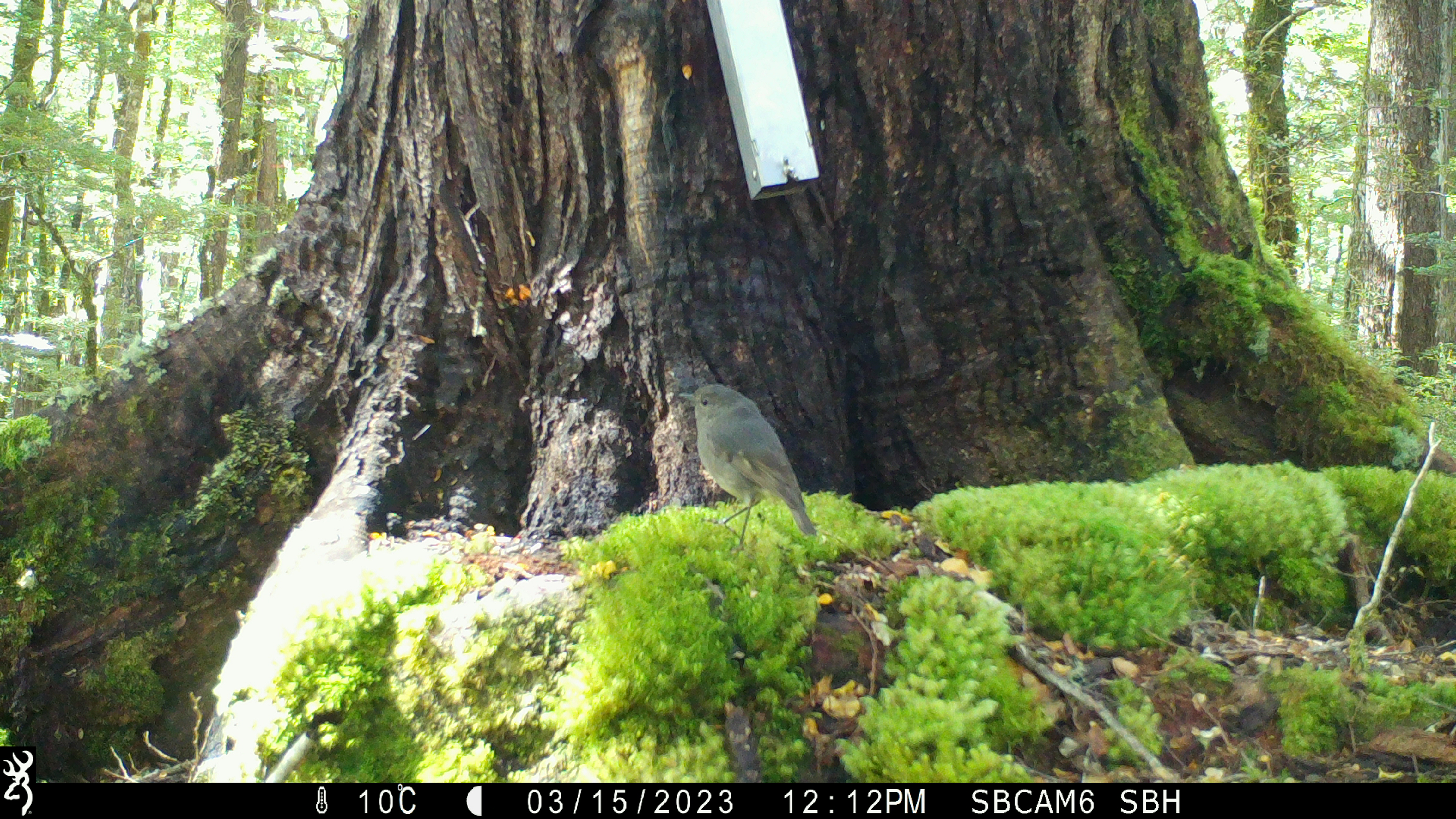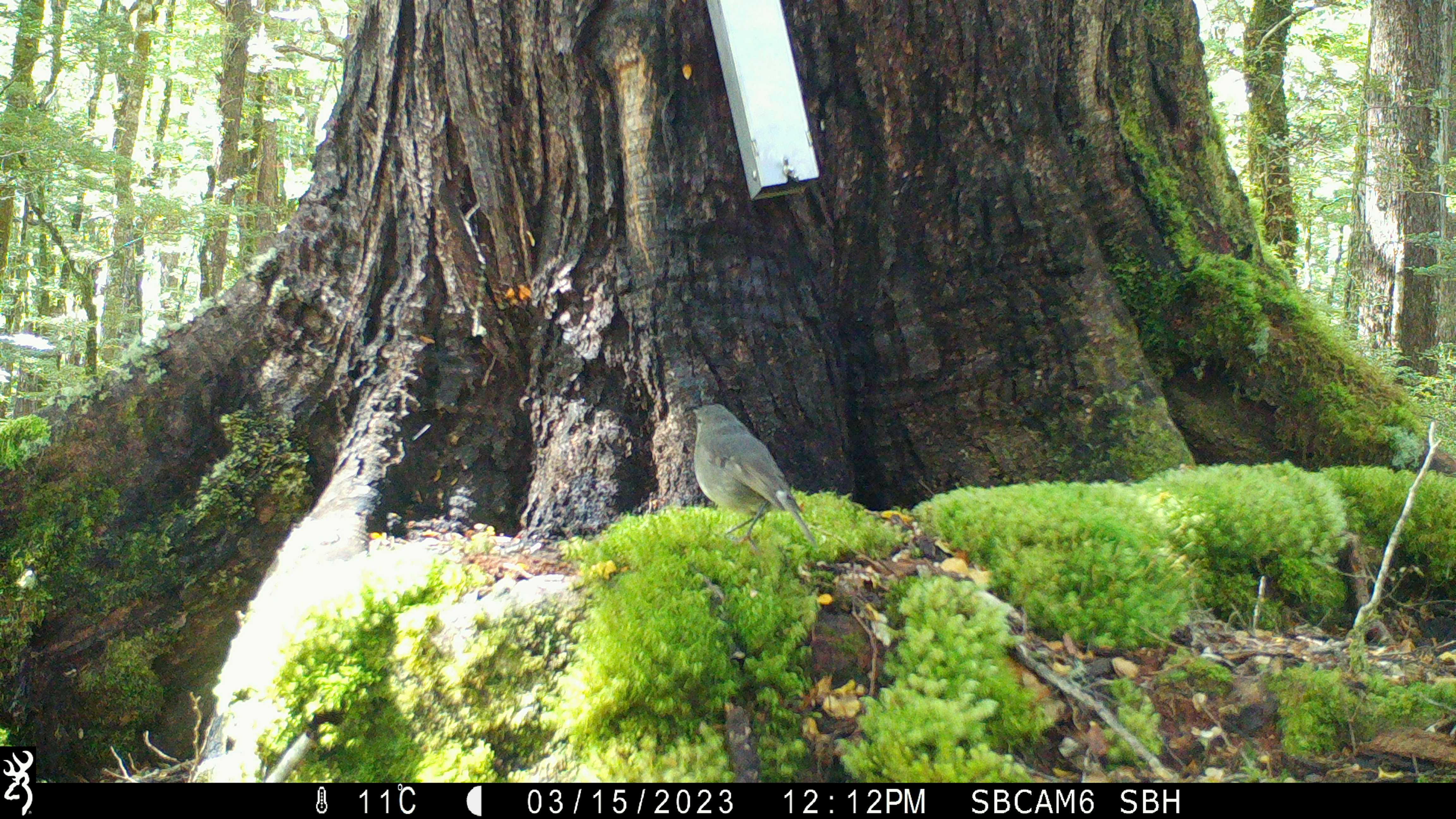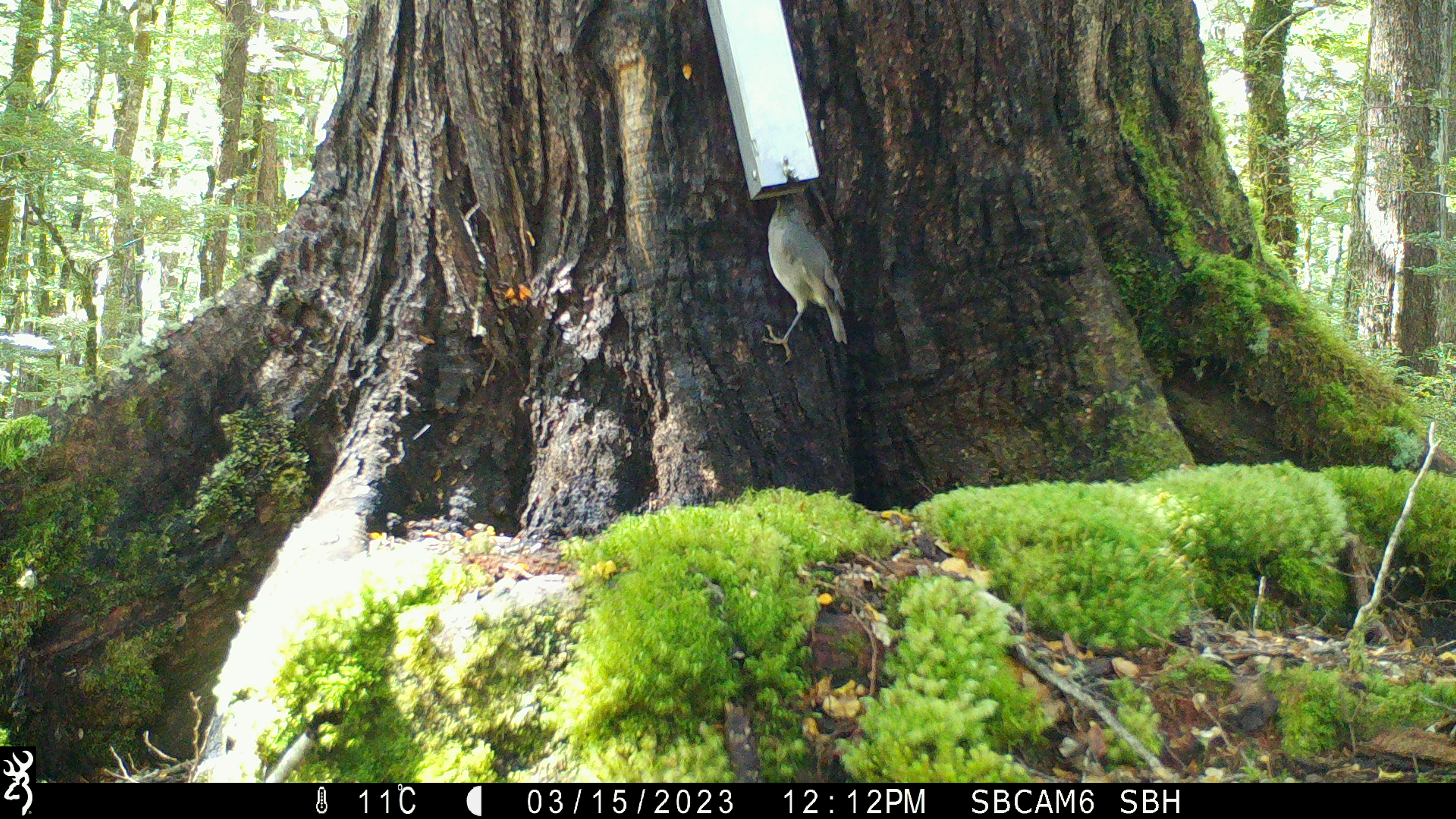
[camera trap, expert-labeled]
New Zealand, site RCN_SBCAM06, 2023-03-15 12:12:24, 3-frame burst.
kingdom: Animalia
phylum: Chordata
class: Aves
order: Passeriformes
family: Petroicidae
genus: Petroica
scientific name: Petroica australis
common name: new zealand robin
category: robin